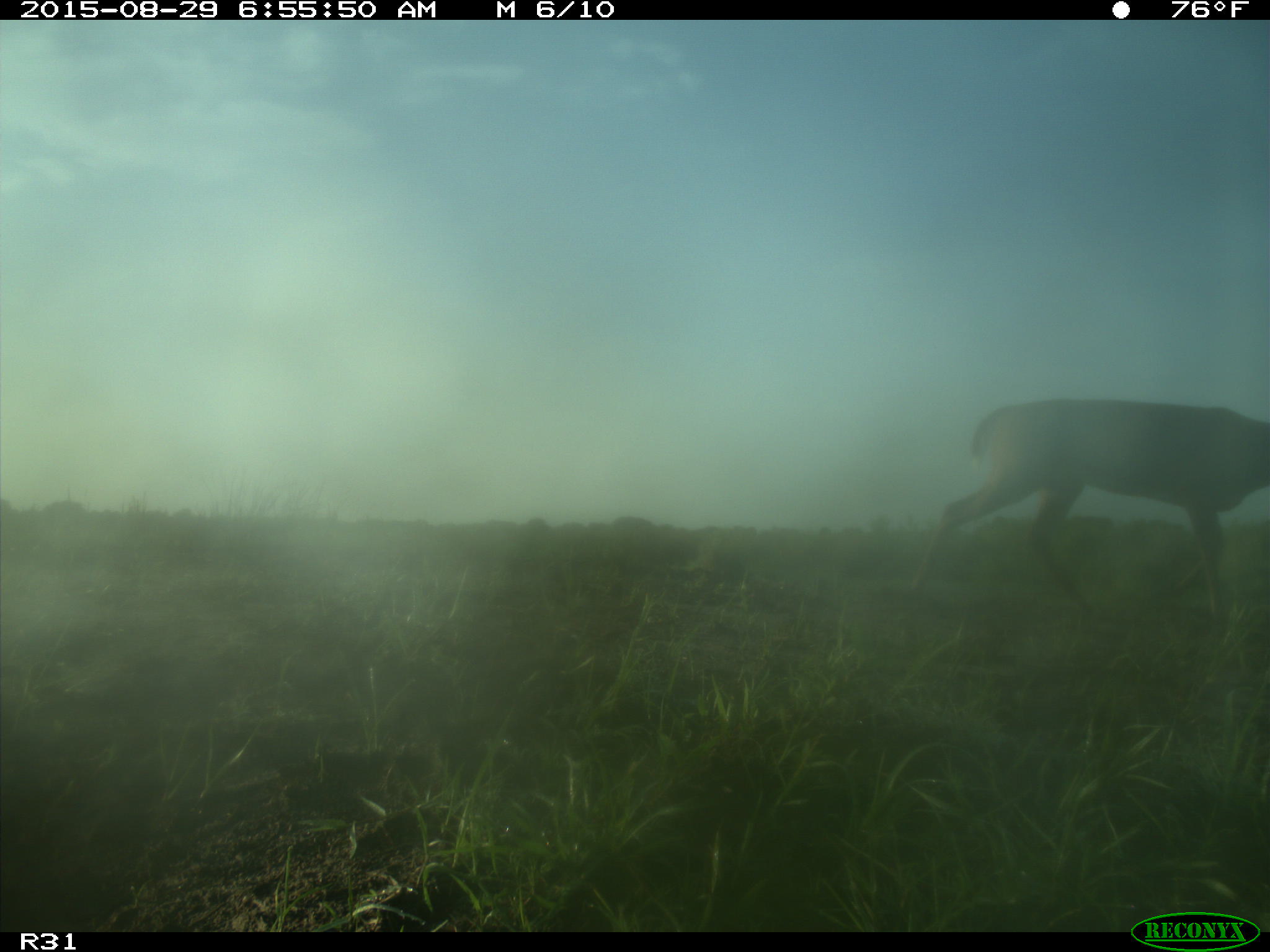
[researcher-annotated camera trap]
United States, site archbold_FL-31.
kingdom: Animalia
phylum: Chordata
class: Mammalia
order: Artiodactyla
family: Cervidae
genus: Odocoileus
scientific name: Odocoileus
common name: deer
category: unidentified deer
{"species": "unidentified deer (deer) (Odocoileus)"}